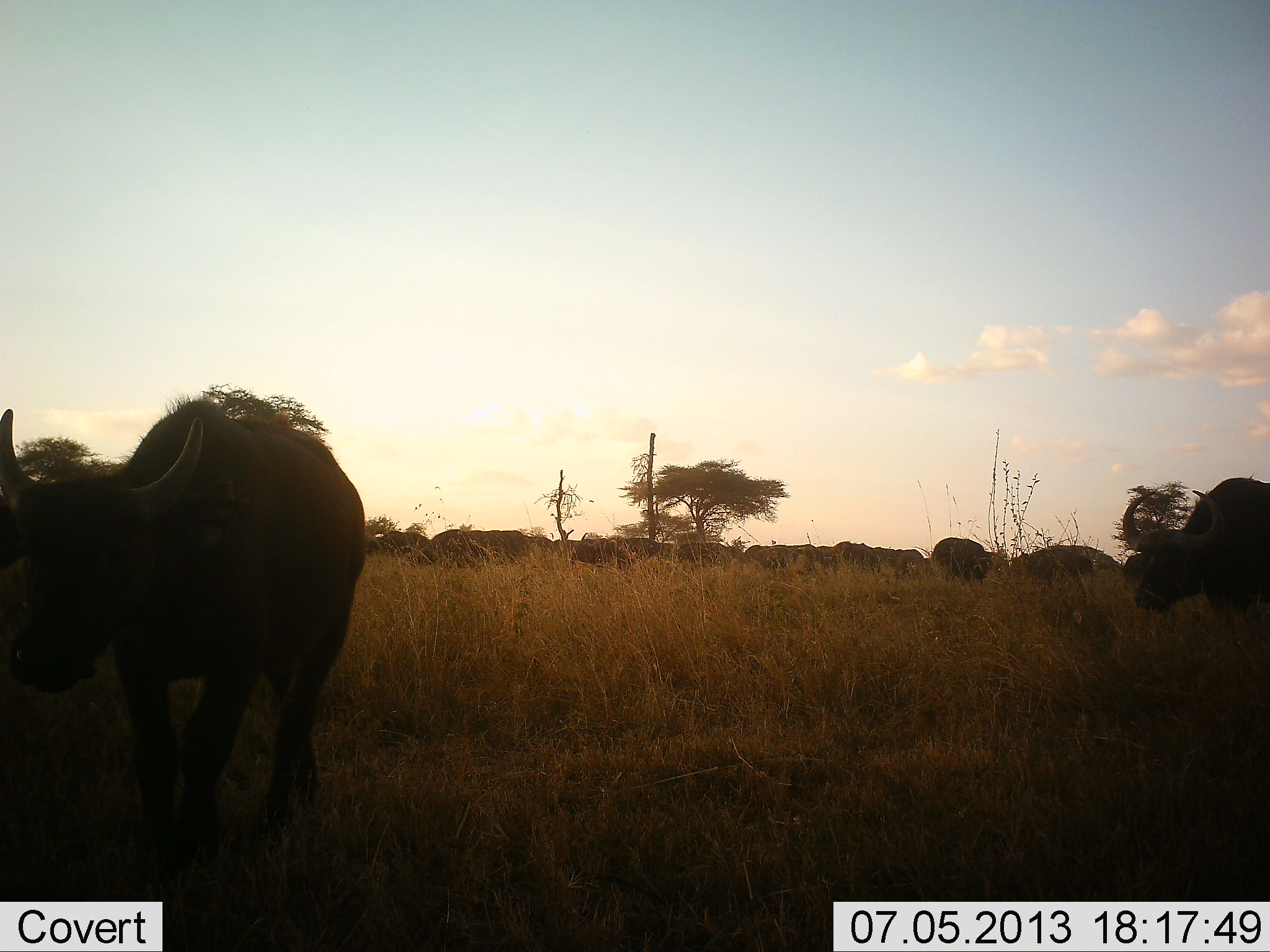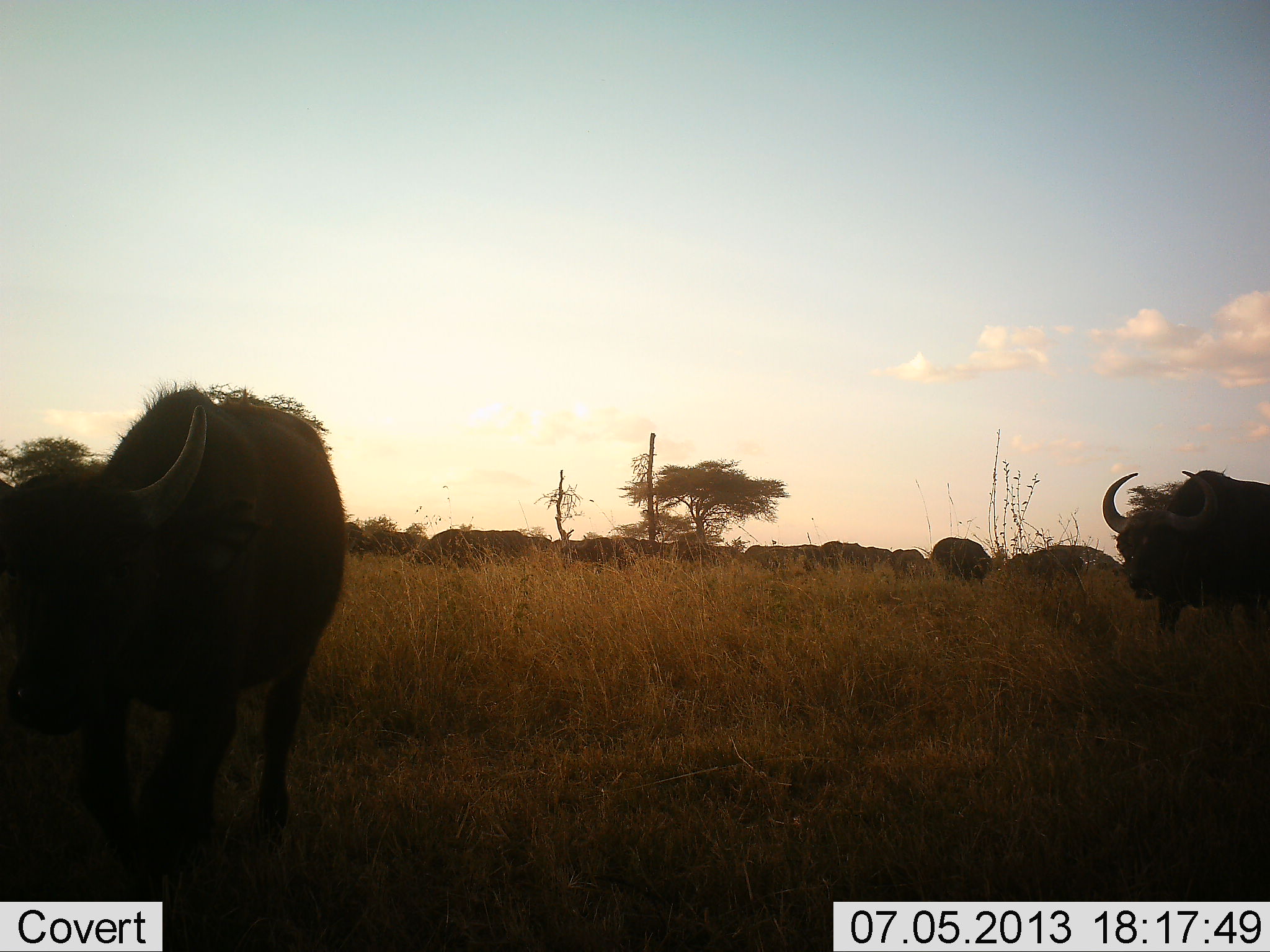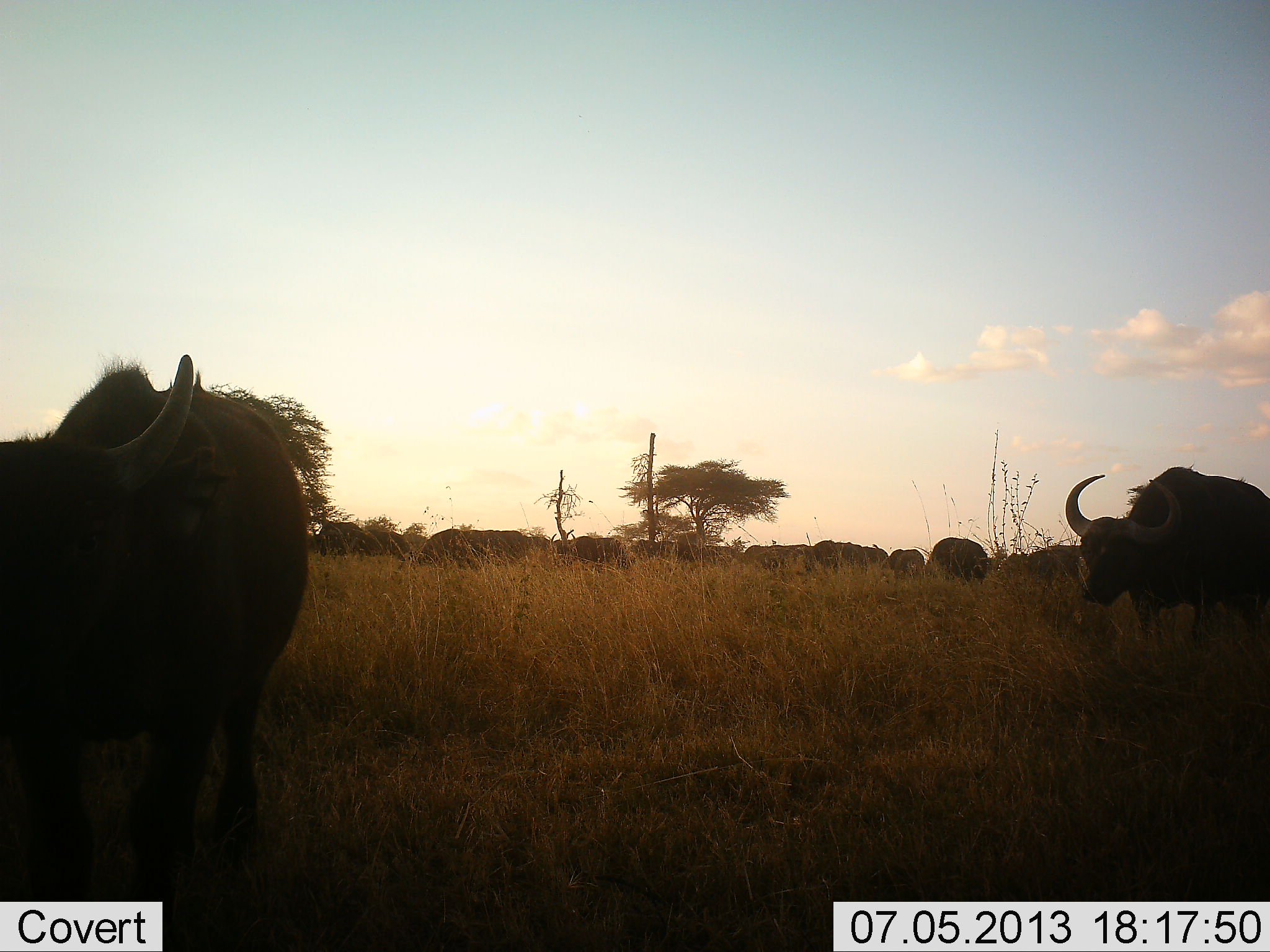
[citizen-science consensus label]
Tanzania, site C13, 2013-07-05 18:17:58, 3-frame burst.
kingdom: Animalia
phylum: Chordata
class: Mammalia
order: Artiodactyla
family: Bovidae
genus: Syncerus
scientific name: Syncerus caffer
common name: cape buffalo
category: buffalo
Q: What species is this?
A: Buffalo (cape buffalo) (Syncerus caffer).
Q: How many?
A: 11-50.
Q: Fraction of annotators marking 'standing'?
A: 46%.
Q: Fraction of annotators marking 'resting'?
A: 0%.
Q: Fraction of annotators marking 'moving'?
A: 88%.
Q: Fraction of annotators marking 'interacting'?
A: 0%.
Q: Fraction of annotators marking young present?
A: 0%.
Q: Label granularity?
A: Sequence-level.